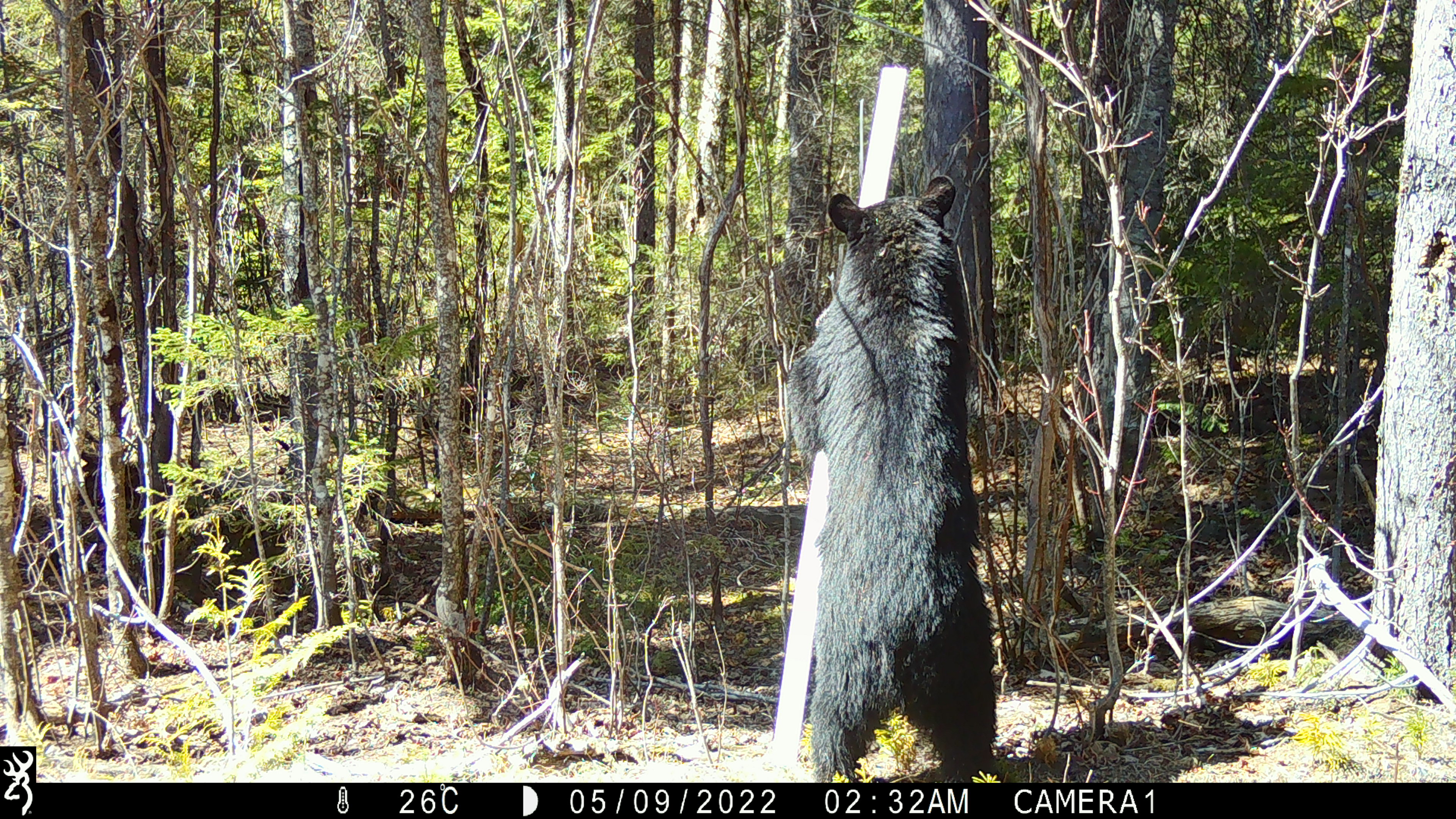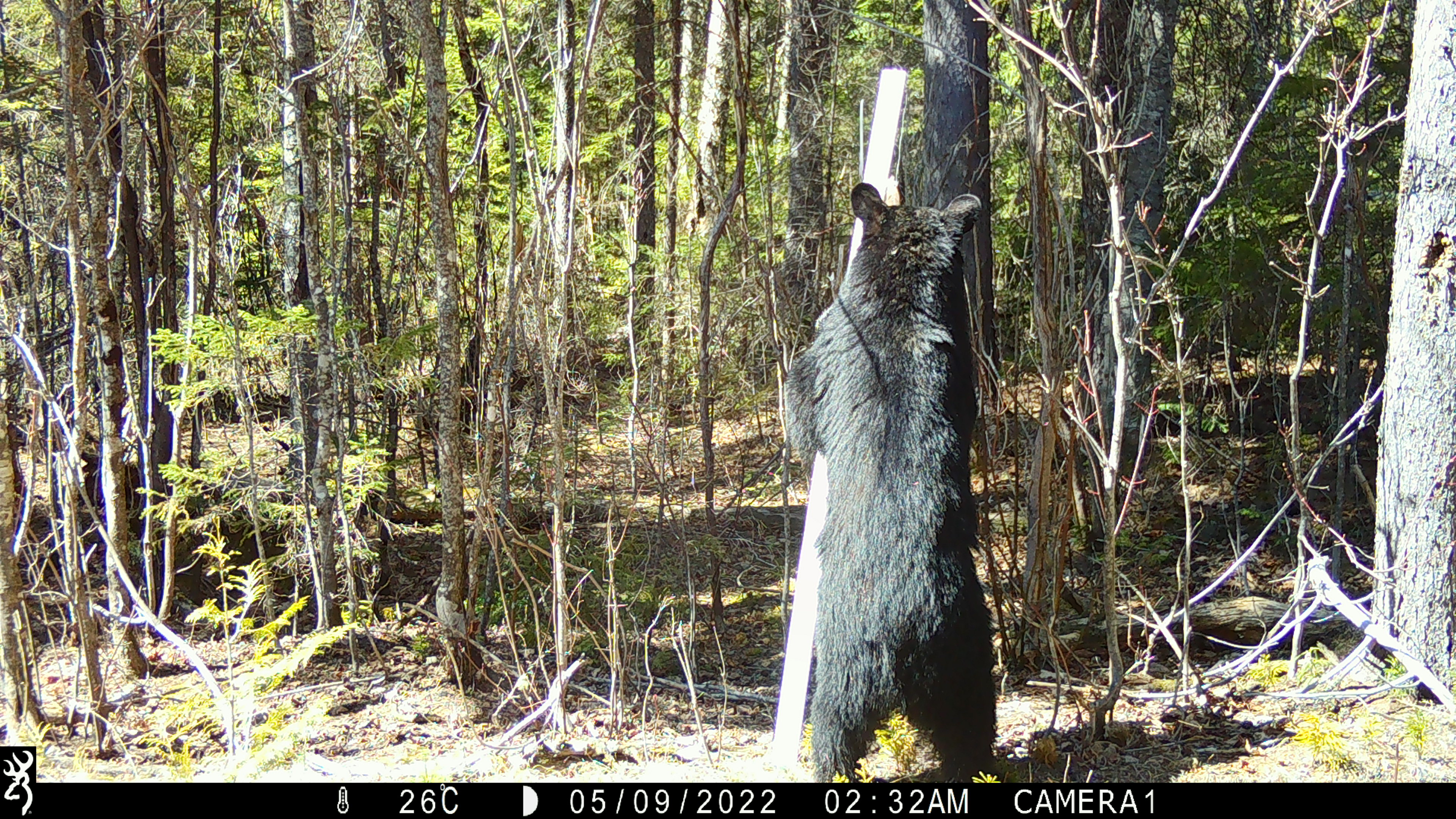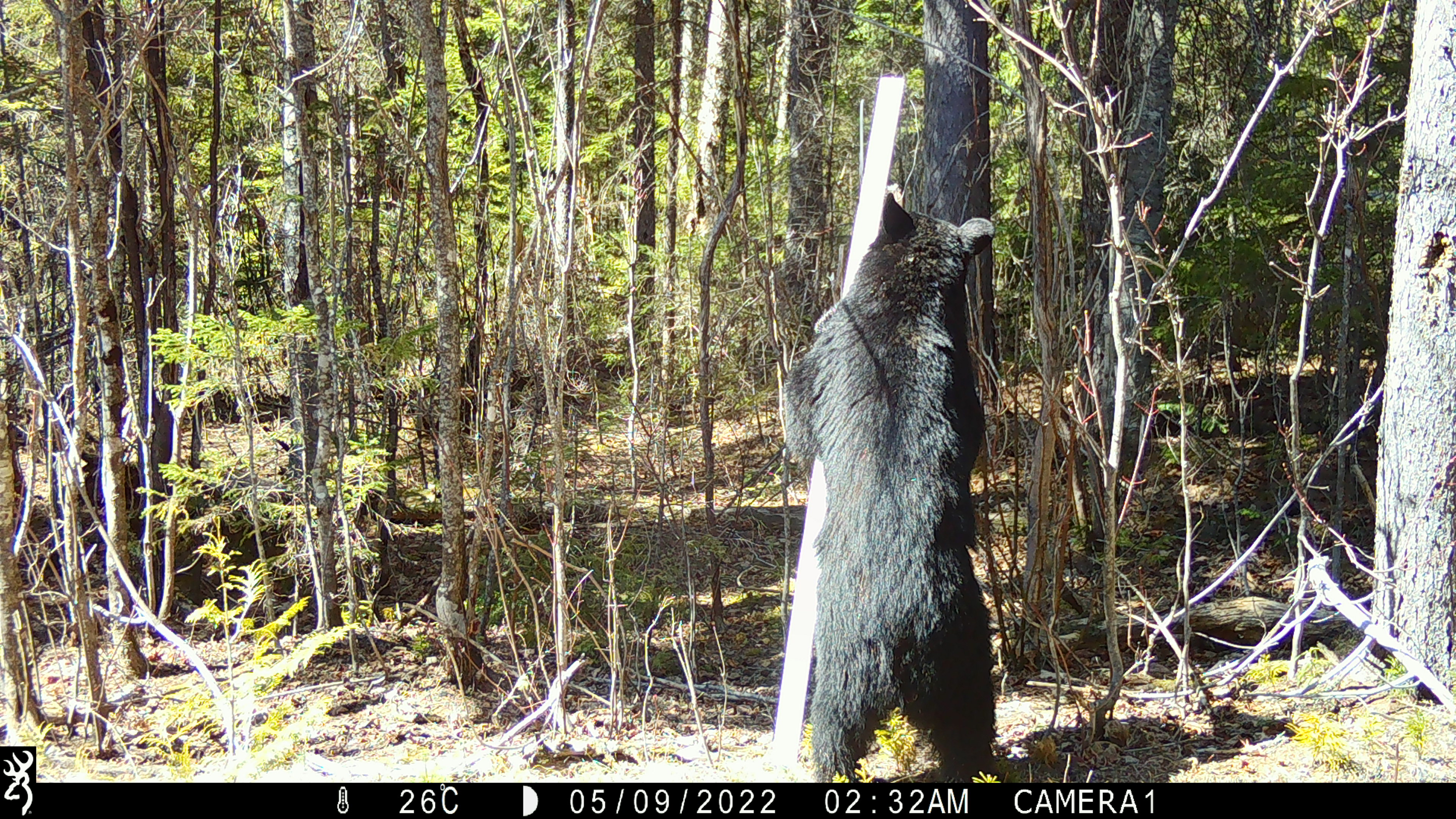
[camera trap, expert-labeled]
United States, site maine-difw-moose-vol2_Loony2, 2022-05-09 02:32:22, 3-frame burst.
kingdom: Animalia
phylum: Chordata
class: Mammalia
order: Carnivora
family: Ursidae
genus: Ursus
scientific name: Ursus americanus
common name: black bear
Black bear (Ursus americanus).